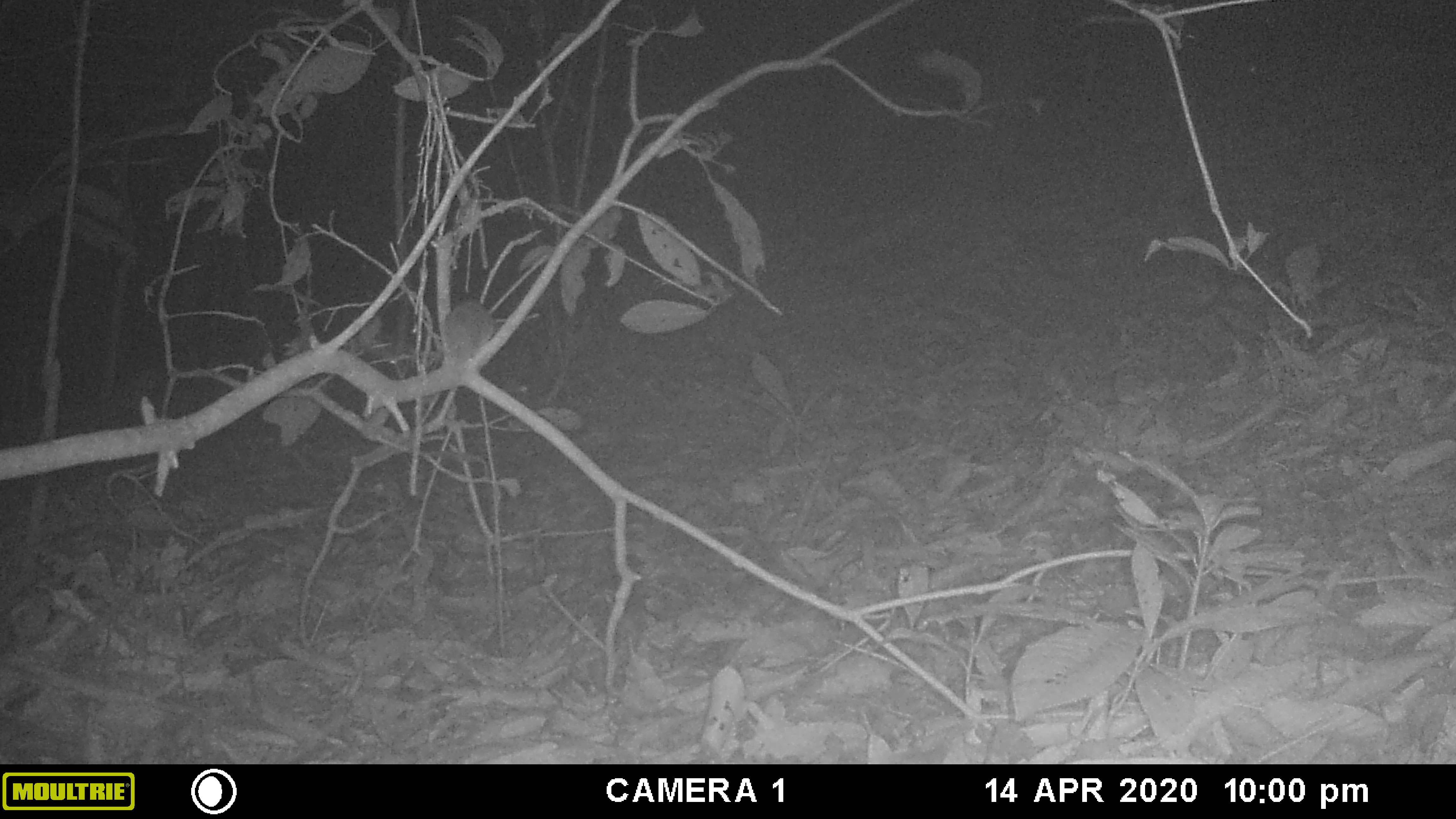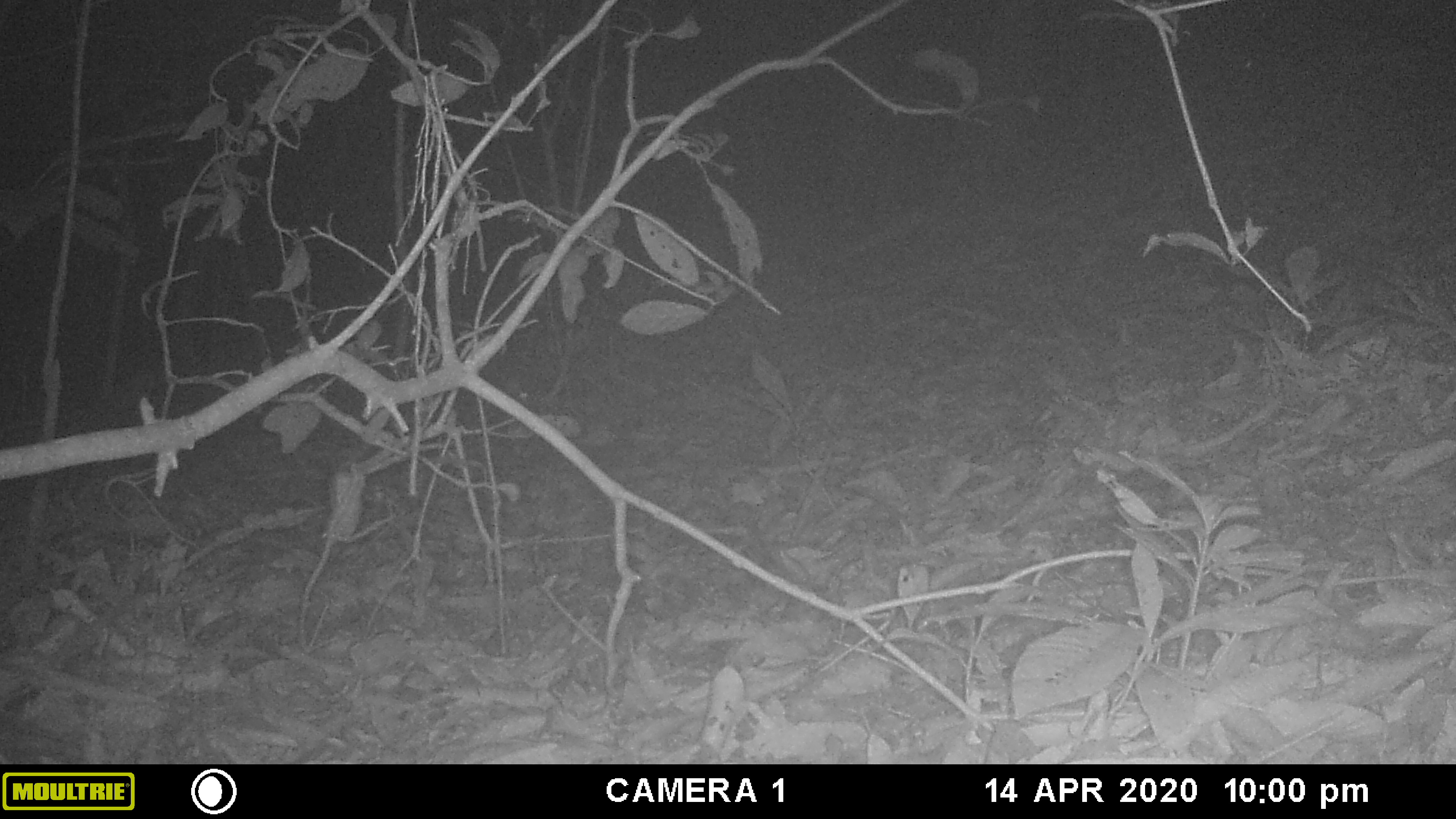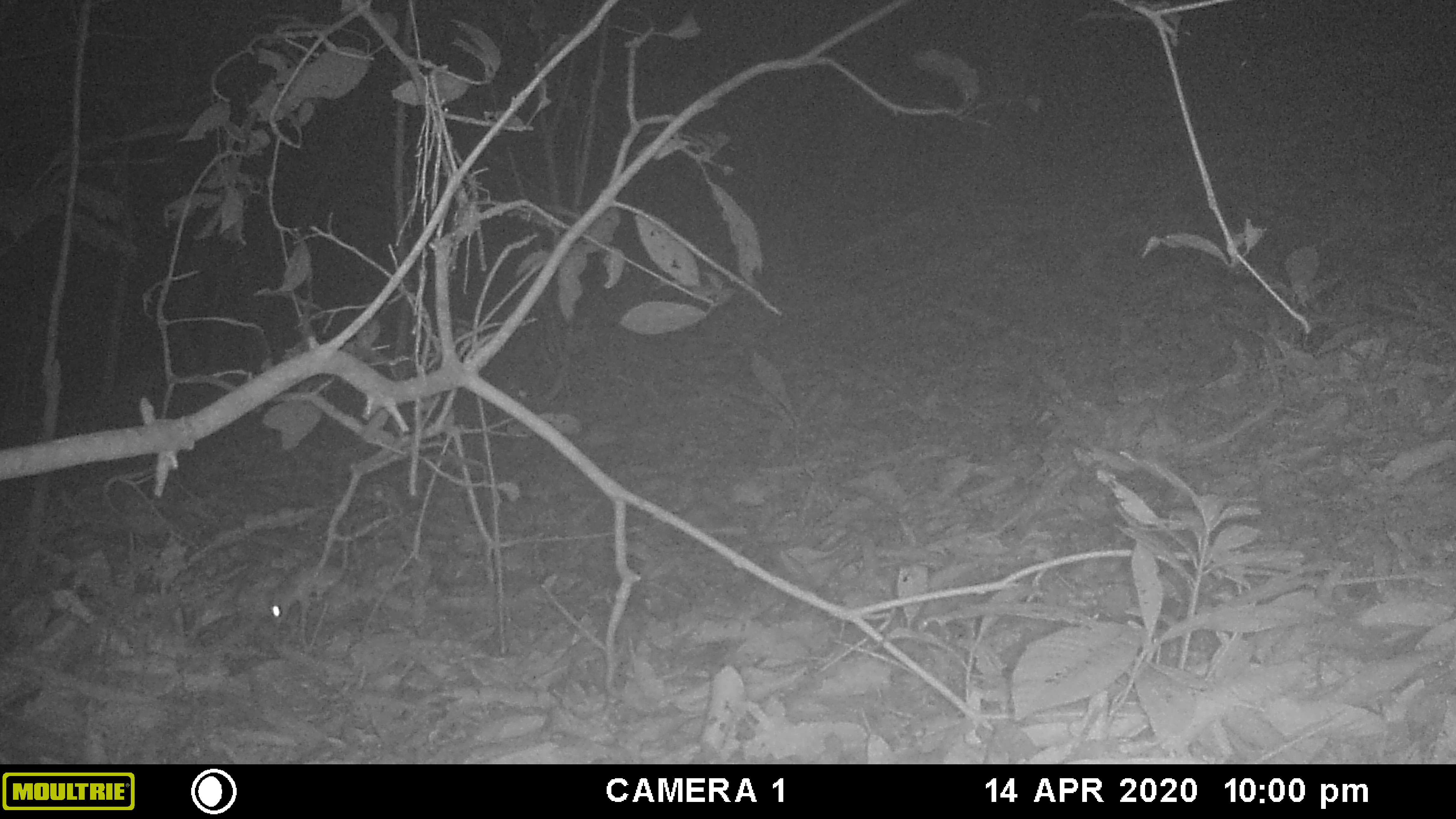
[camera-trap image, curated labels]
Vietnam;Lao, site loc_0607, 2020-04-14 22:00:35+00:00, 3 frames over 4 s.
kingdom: Animalia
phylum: Chordata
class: Mammalia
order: Rodentia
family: Muridae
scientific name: Muridae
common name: old-world mice and rats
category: unidentified murid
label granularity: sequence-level